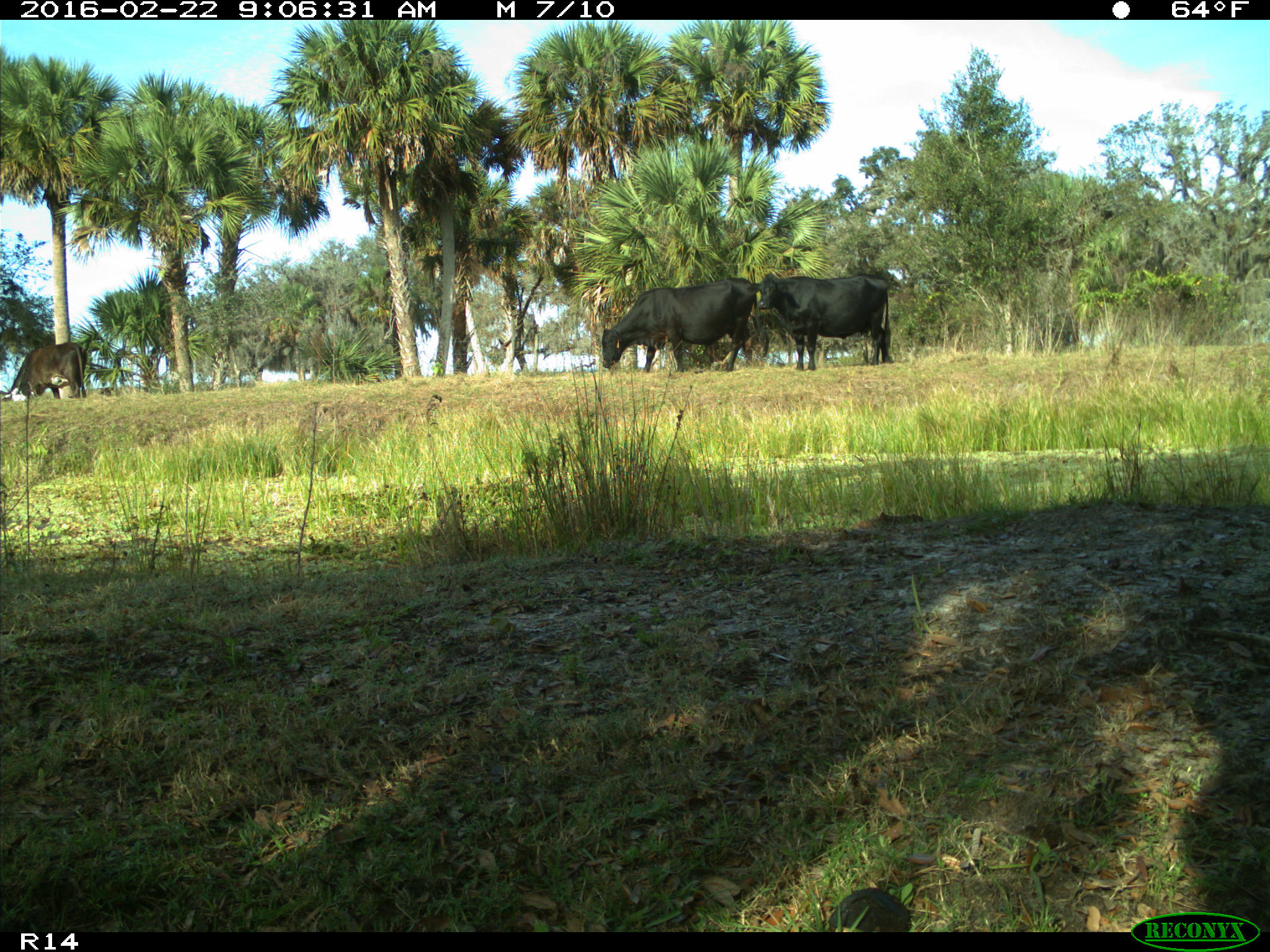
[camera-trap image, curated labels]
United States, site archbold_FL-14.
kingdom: Animalia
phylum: Chordata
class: Mammalia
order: Artiodactyla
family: Bovidae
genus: Bos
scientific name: Bos taurus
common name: domestic cow